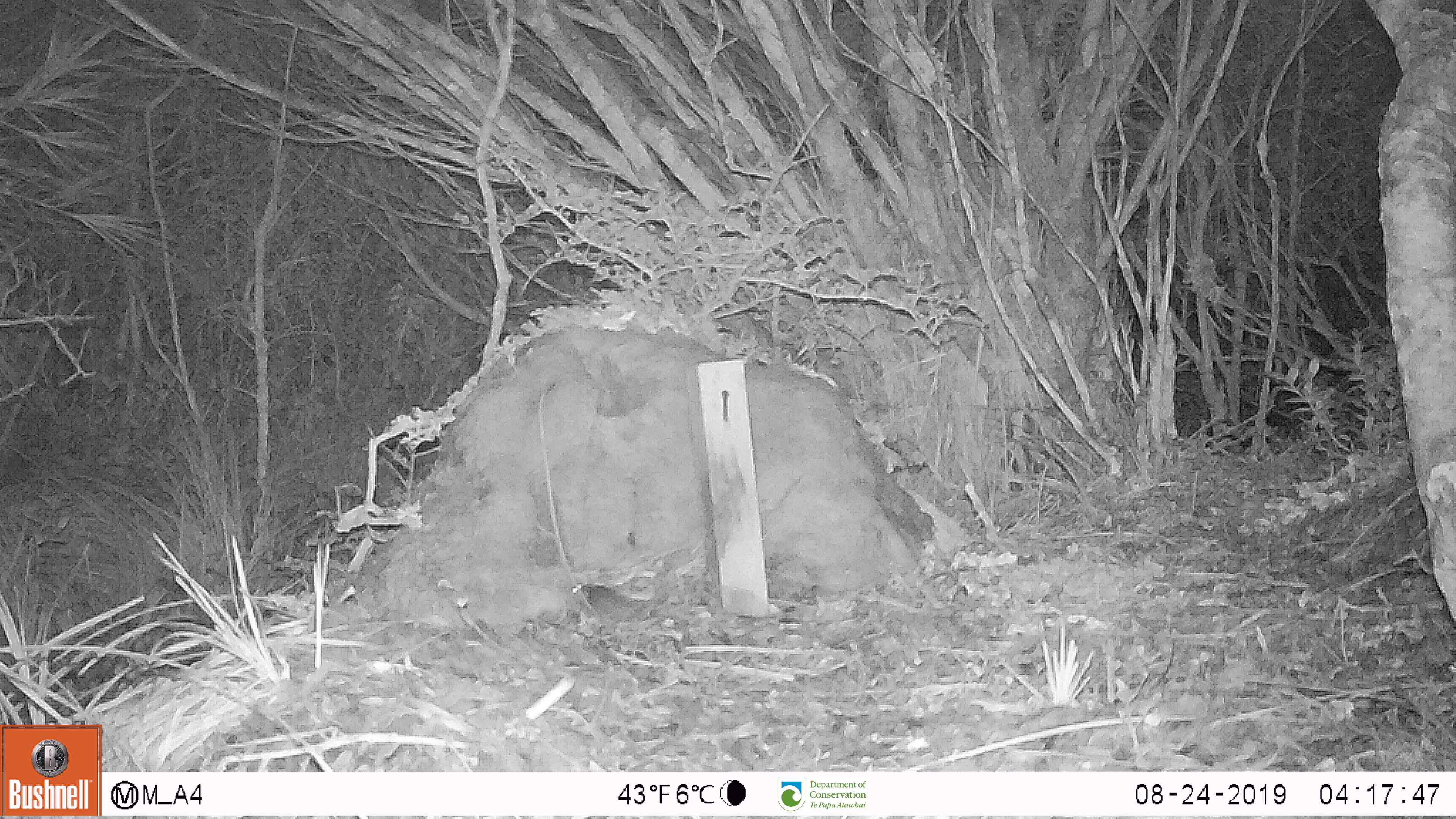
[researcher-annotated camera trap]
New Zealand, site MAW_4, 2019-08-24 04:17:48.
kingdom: Animalia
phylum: Chordata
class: Mammalia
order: Rodentia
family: Muridae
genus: Mus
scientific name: Mus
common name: mouse